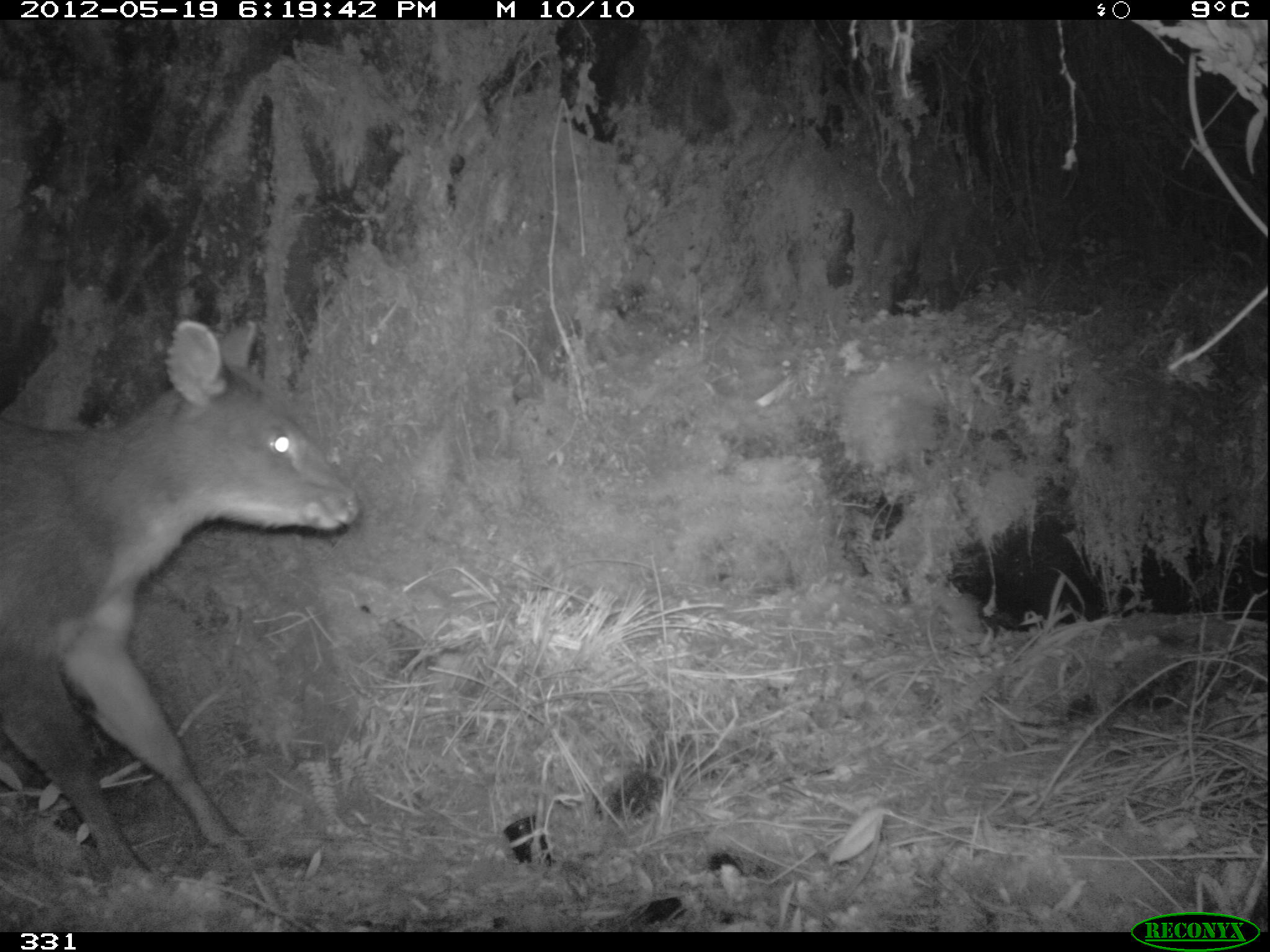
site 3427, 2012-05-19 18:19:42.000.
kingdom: Animalia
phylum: Chordata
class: Mammalia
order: Artiodactyla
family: Cervidae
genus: Mazama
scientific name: Mazama chunyi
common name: dwarf brocket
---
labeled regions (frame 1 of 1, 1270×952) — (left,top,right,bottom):
mazama chunyi: (0,316,362,879)